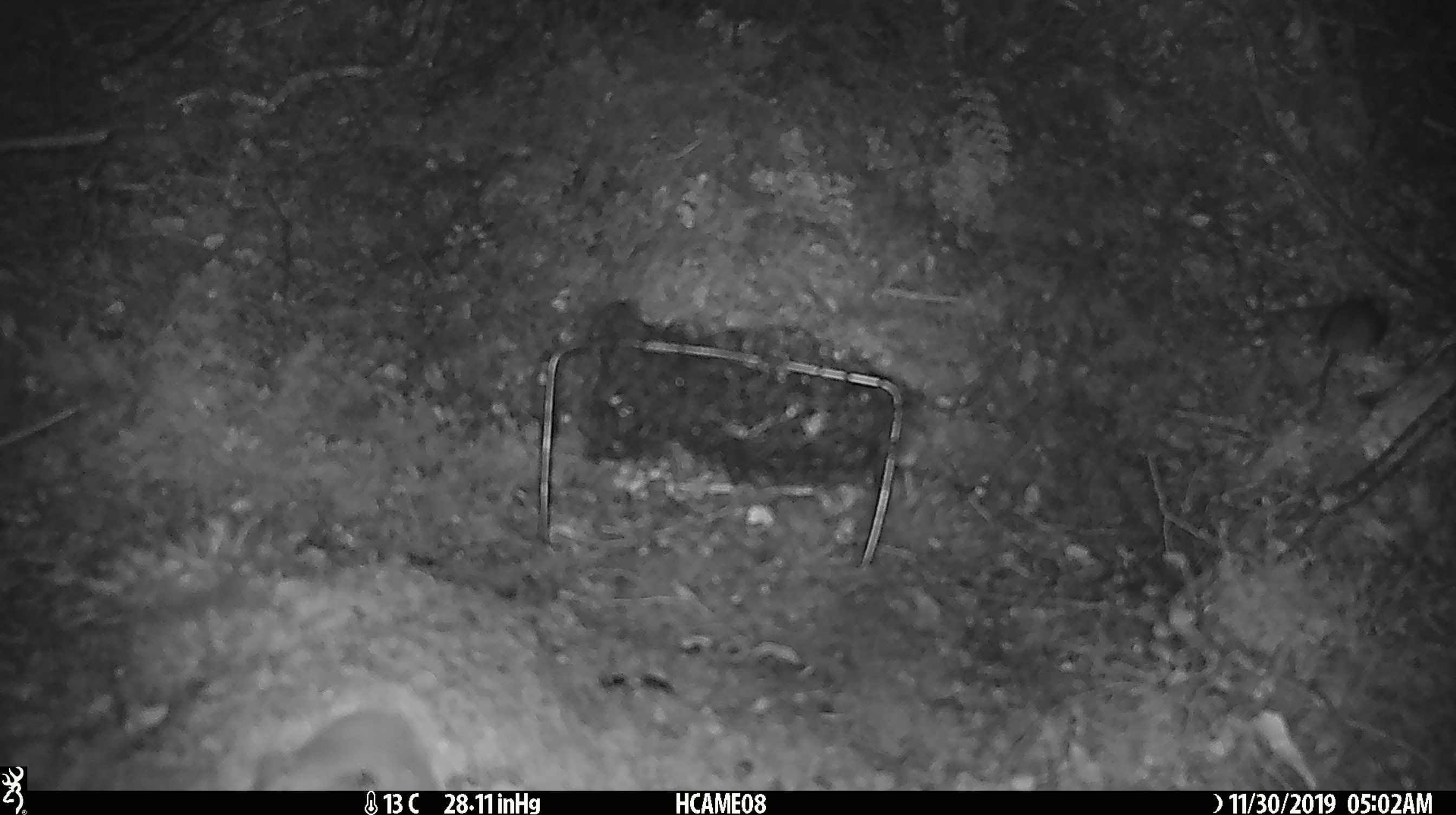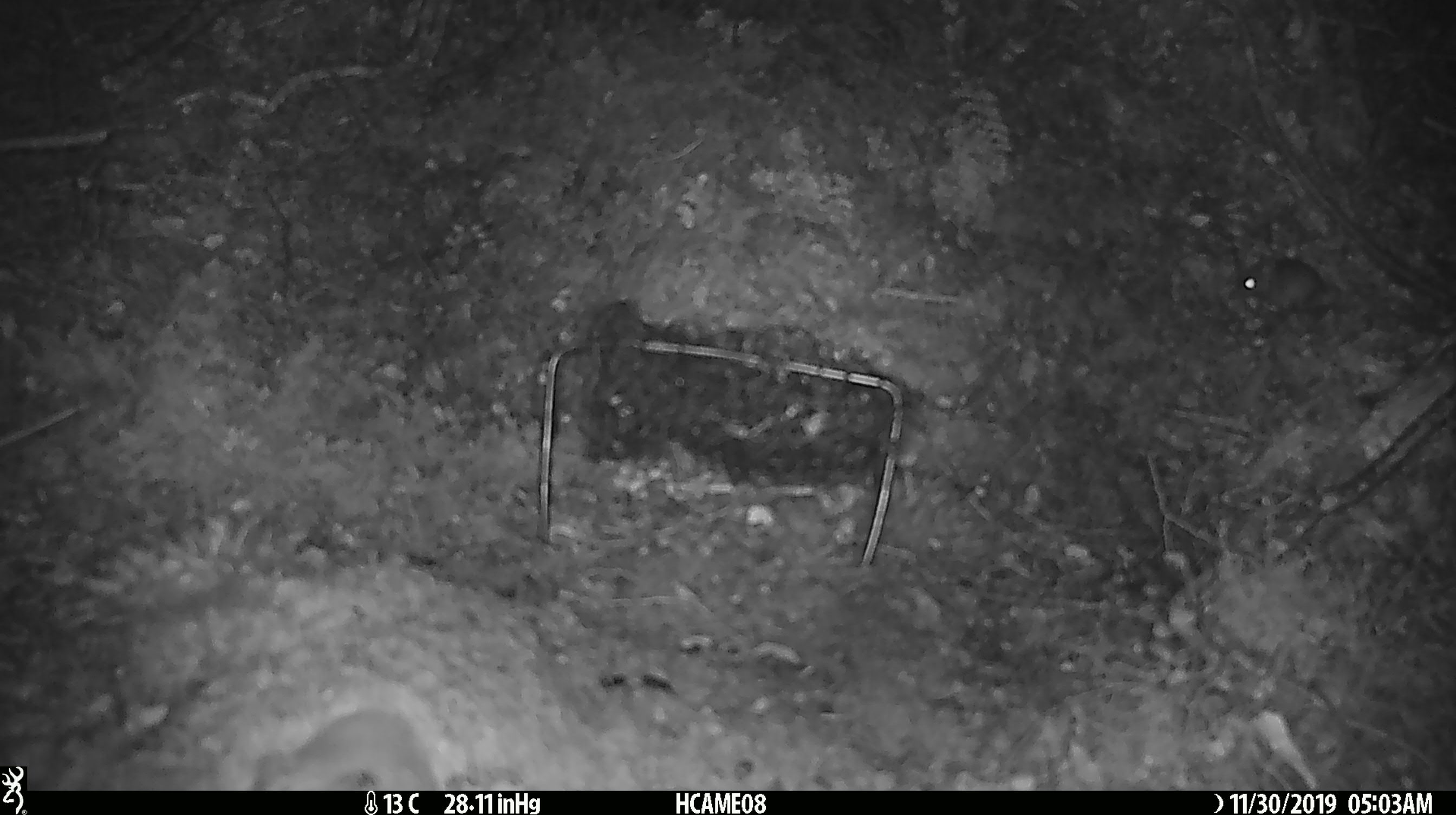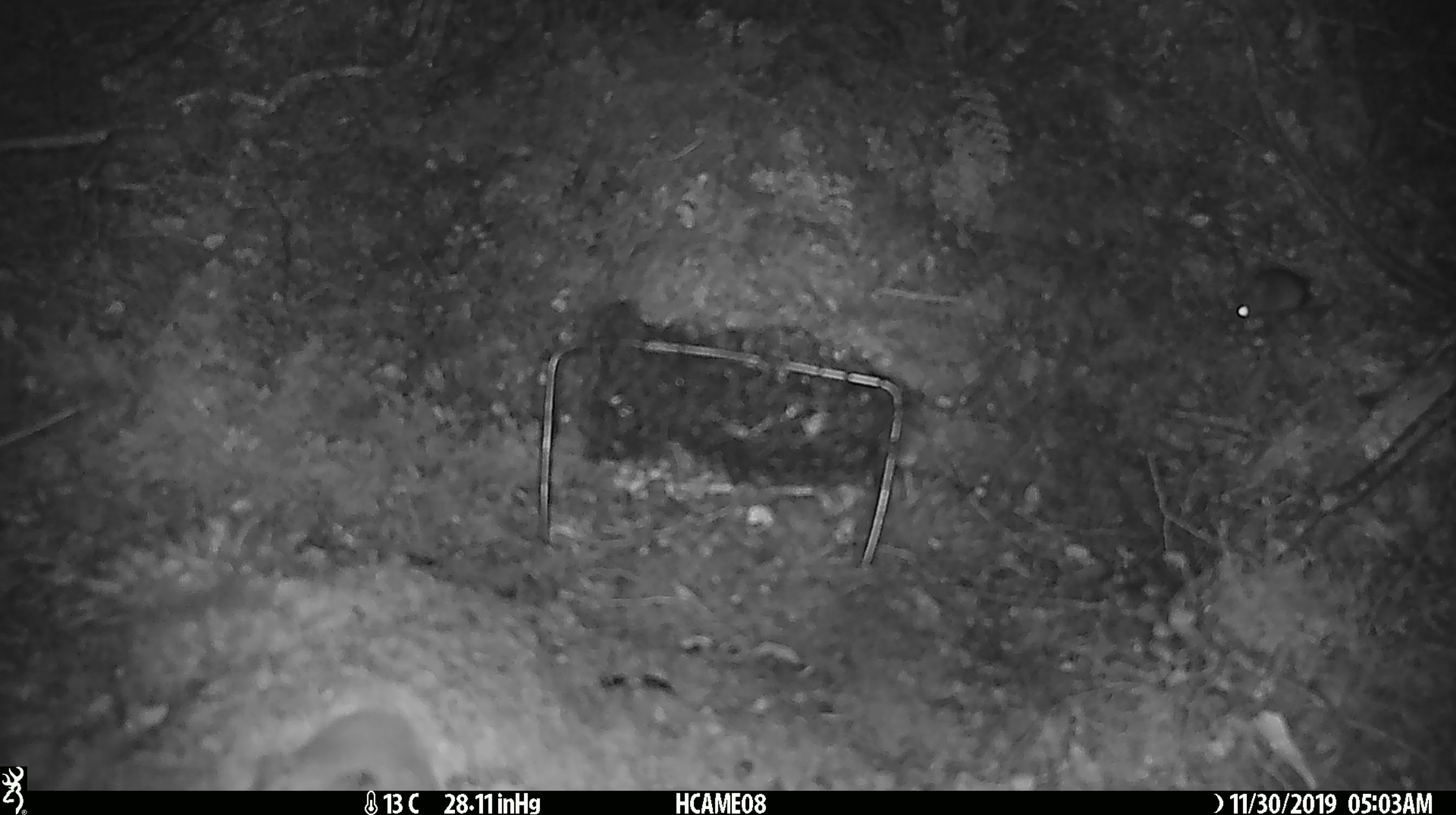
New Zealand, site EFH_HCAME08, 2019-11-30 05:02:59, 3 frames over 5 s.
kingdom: Animalia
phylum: Chordata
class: Mammalia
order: Rodentia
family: Muridae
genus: Mus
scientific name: Mus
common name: mouse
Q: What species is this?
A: Mouse (Mus).